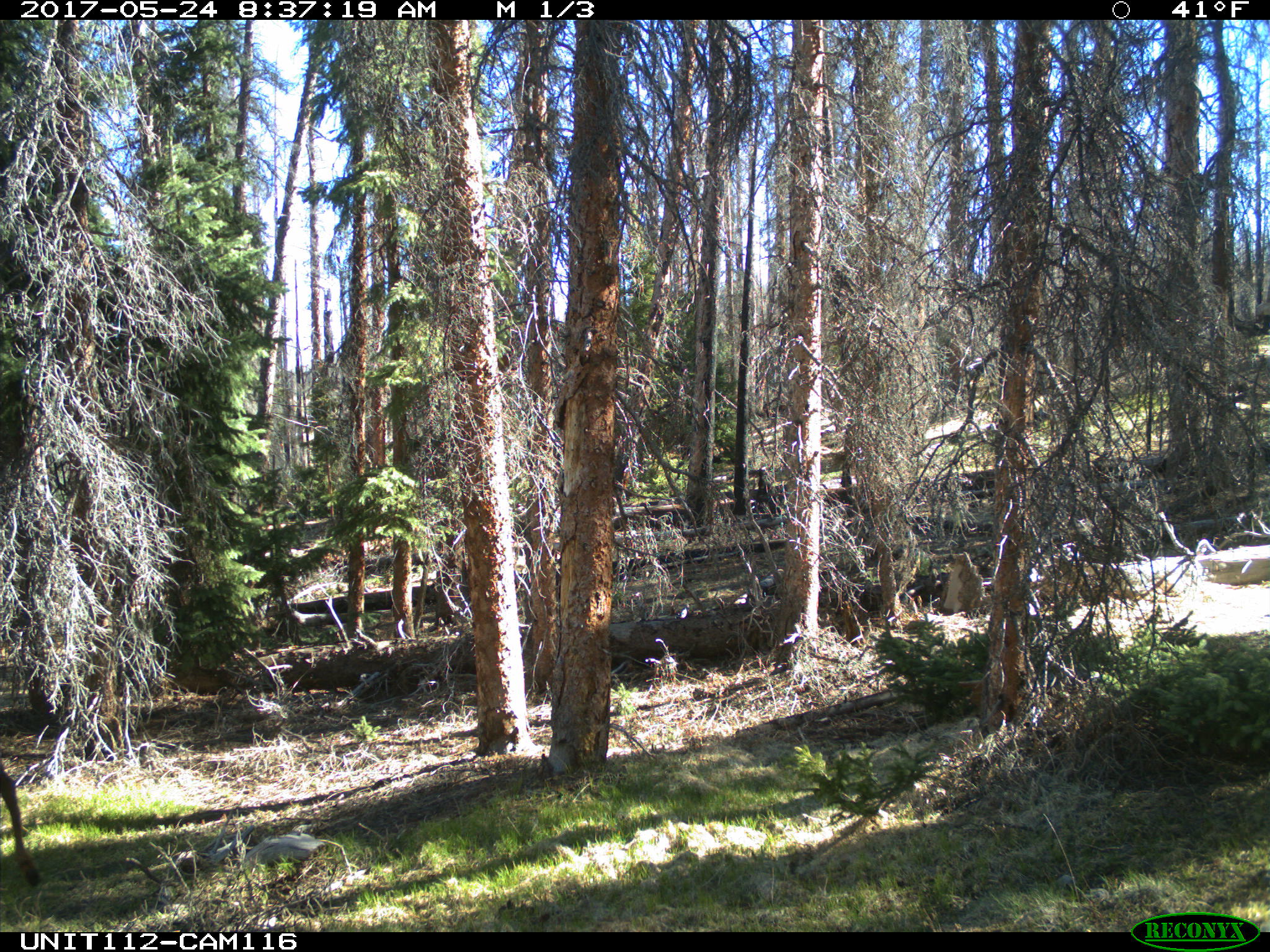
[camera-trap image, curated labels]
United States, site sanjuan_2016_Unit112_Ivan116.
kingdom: Animalia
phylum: Chordata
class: Mammalia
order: Artiodactyla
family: Cervidae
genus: Cervus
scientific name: Cervus elaphus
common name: red deer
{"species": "Cervus elaphus (red deer)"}